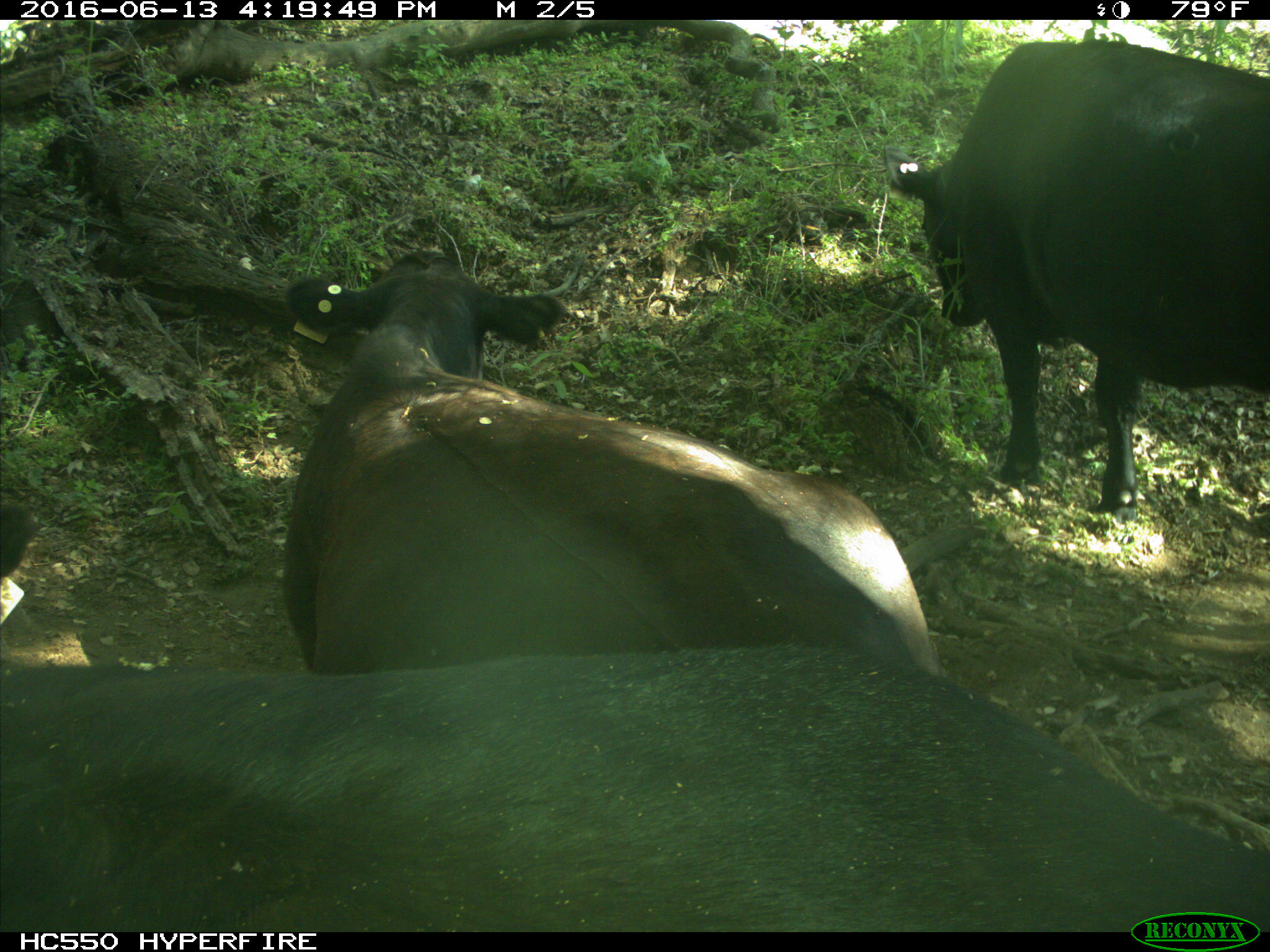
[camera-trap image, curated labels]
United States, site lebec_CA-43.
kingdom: Animalia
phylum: Chordata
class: Mammalia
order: Artiodactyla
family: Bovidae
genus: Bos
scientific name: Bos taurus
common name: domestic cow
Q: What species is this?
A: Bos taurus (domestic cow).